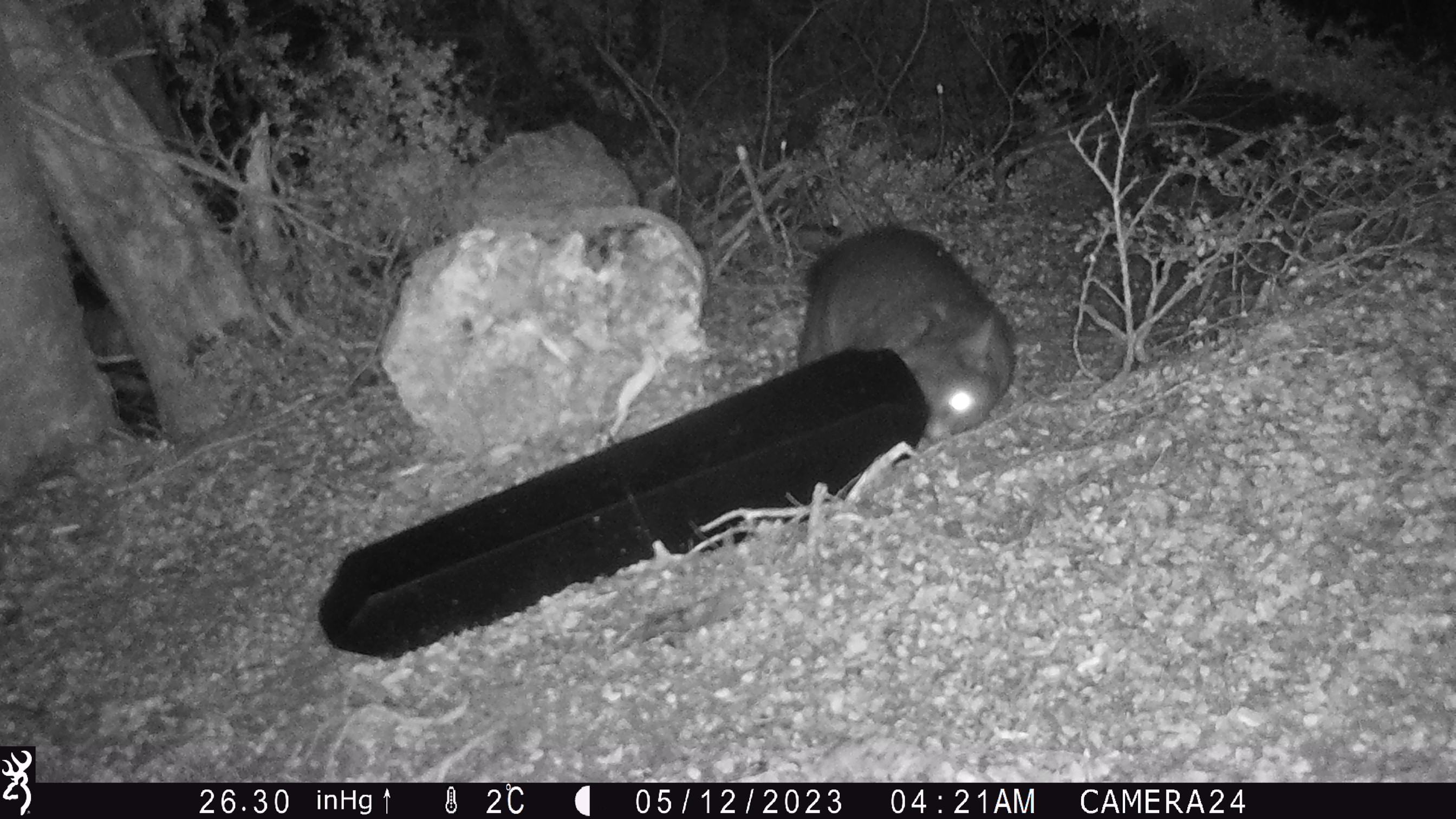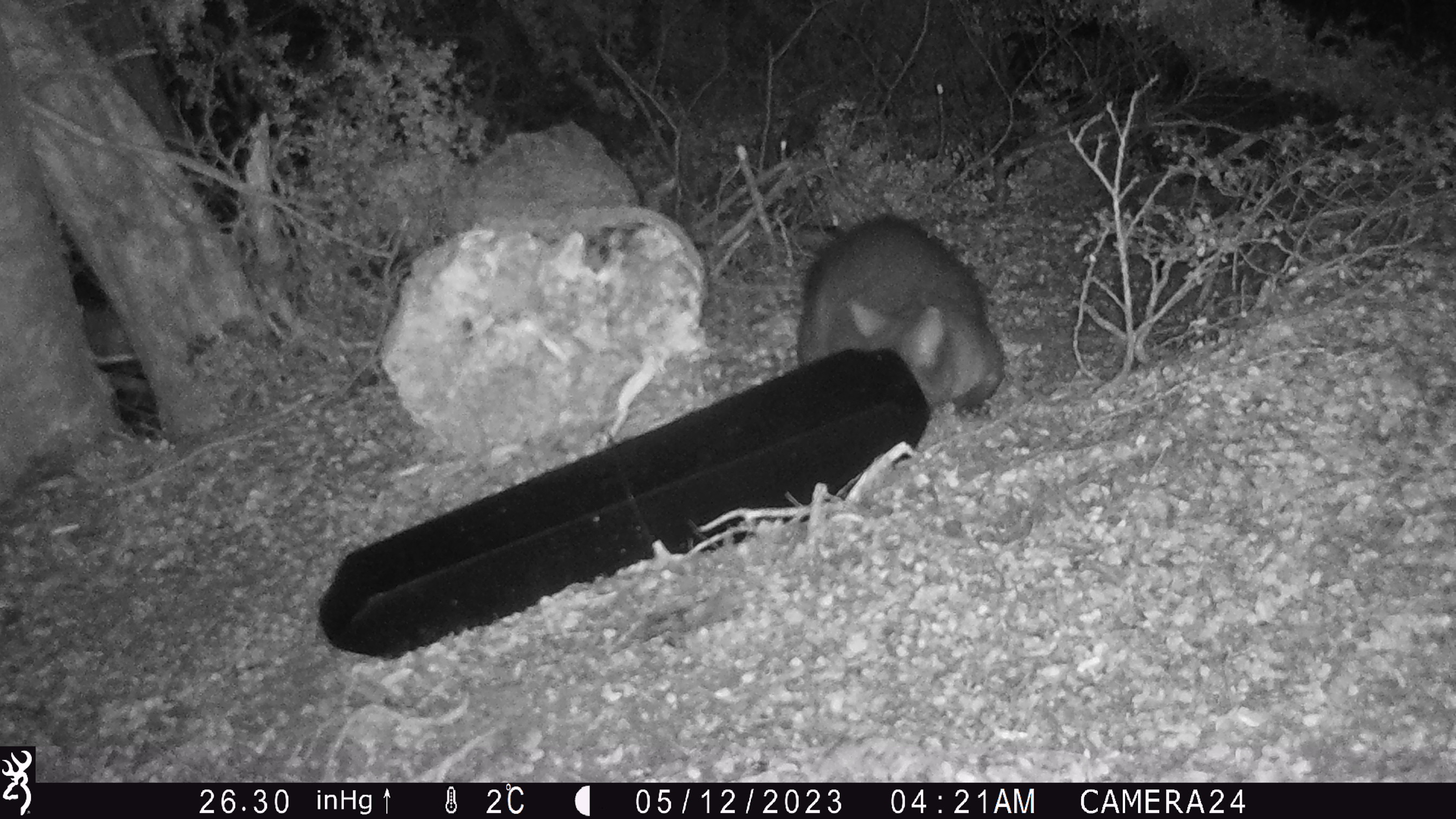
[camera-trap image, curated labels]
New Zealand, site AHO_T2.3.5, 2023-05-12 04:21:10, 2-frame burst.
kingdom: Animalia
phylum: Chordata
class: Mammalia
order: Carnivora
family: Mustelidae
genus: Mustela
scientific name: Mustela erminea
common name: stoat